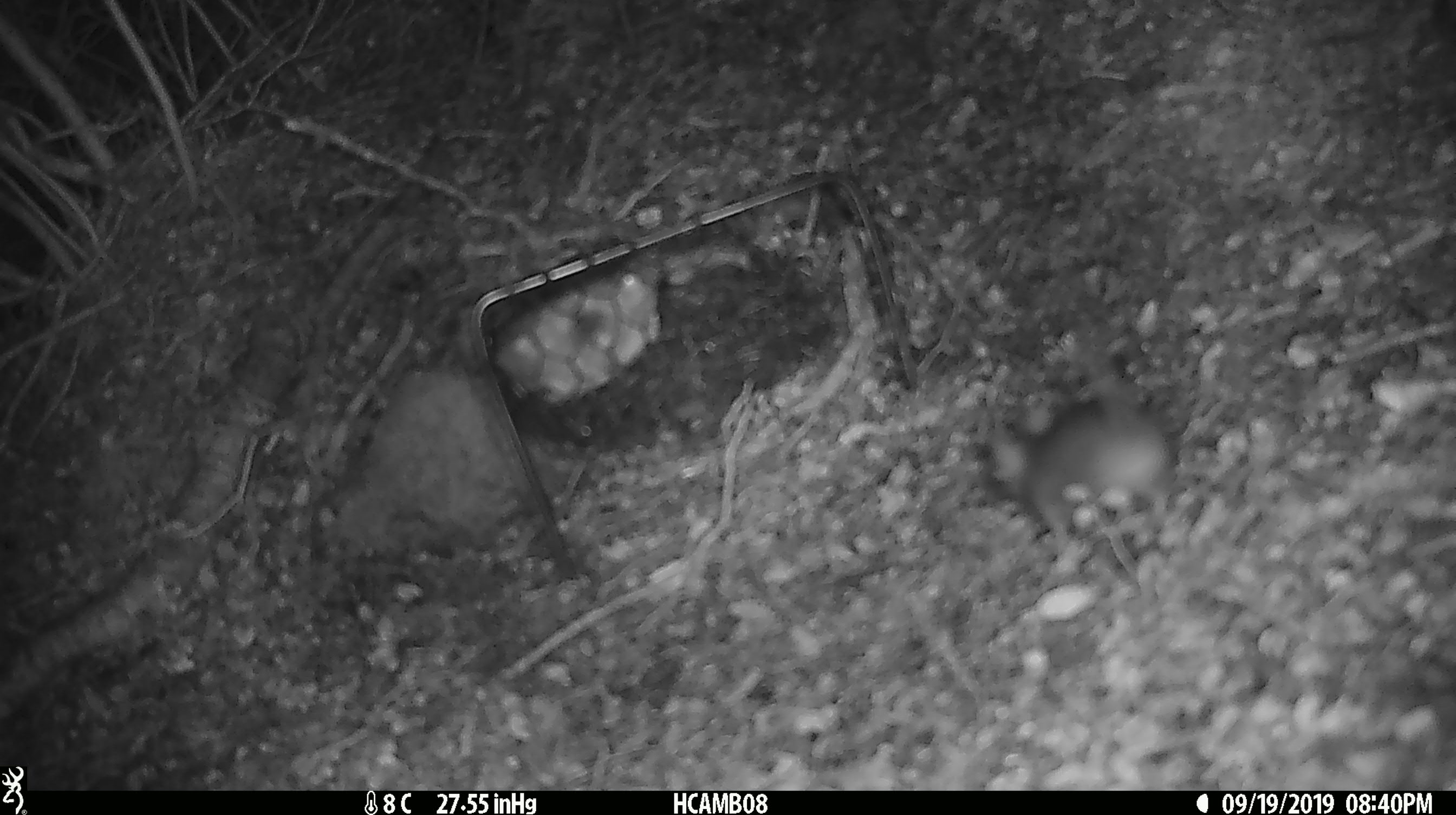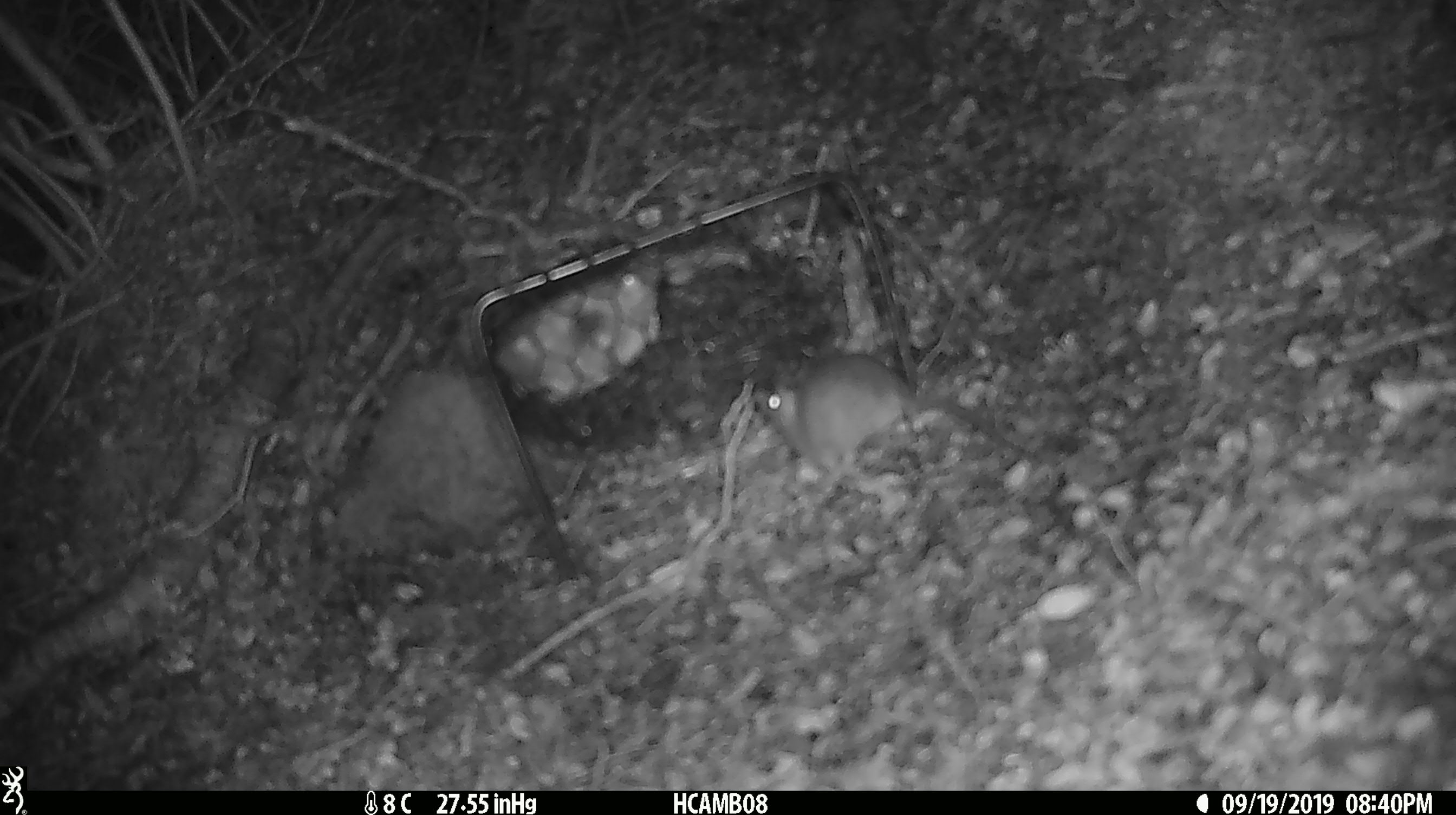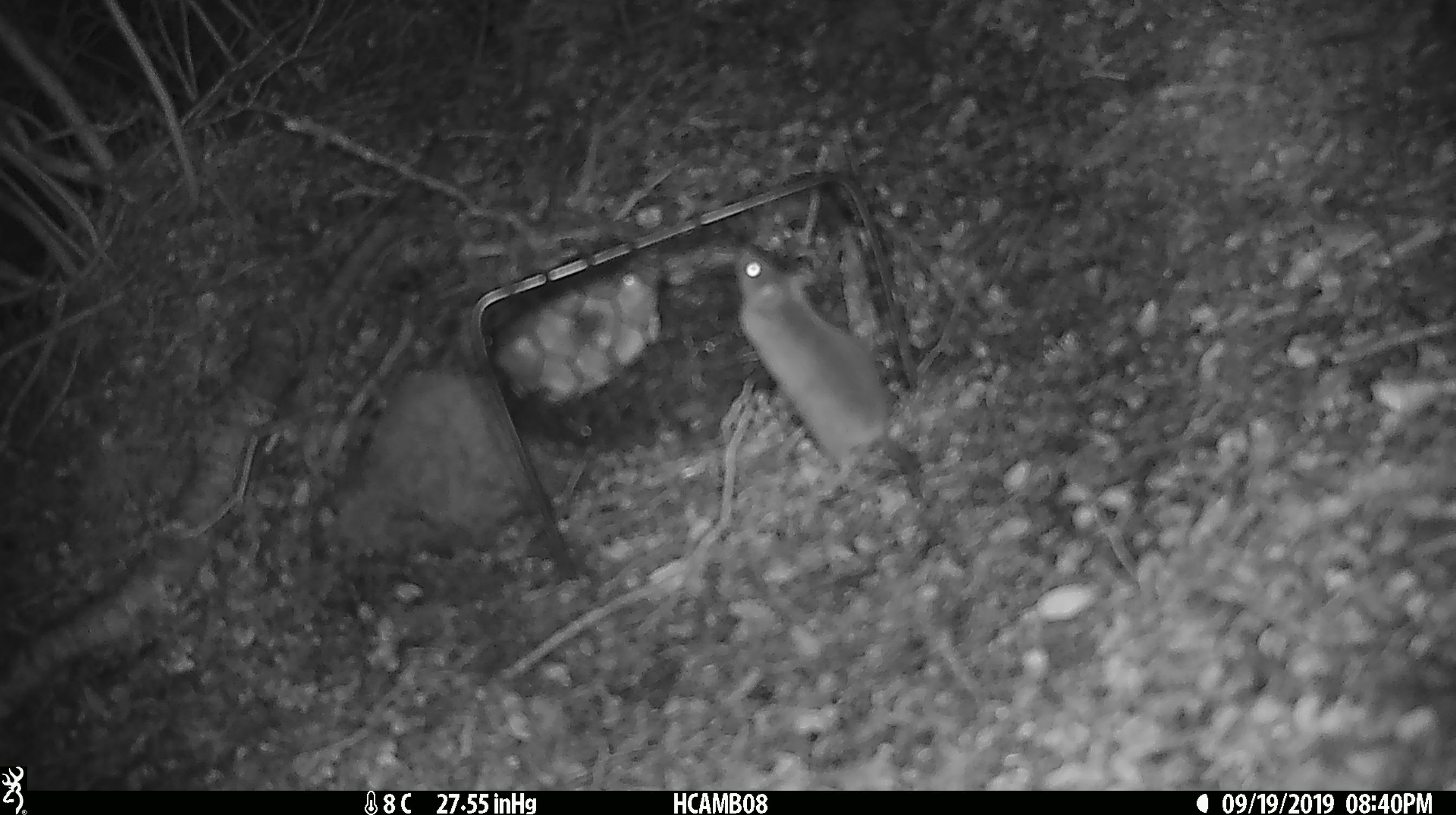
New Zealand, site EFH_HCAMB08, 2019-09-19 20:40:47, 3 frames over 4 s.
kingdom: Animalia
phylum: Chordata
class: Mammalia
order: Rodentia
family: Muridae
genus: Mus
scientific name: Mus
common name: mouse